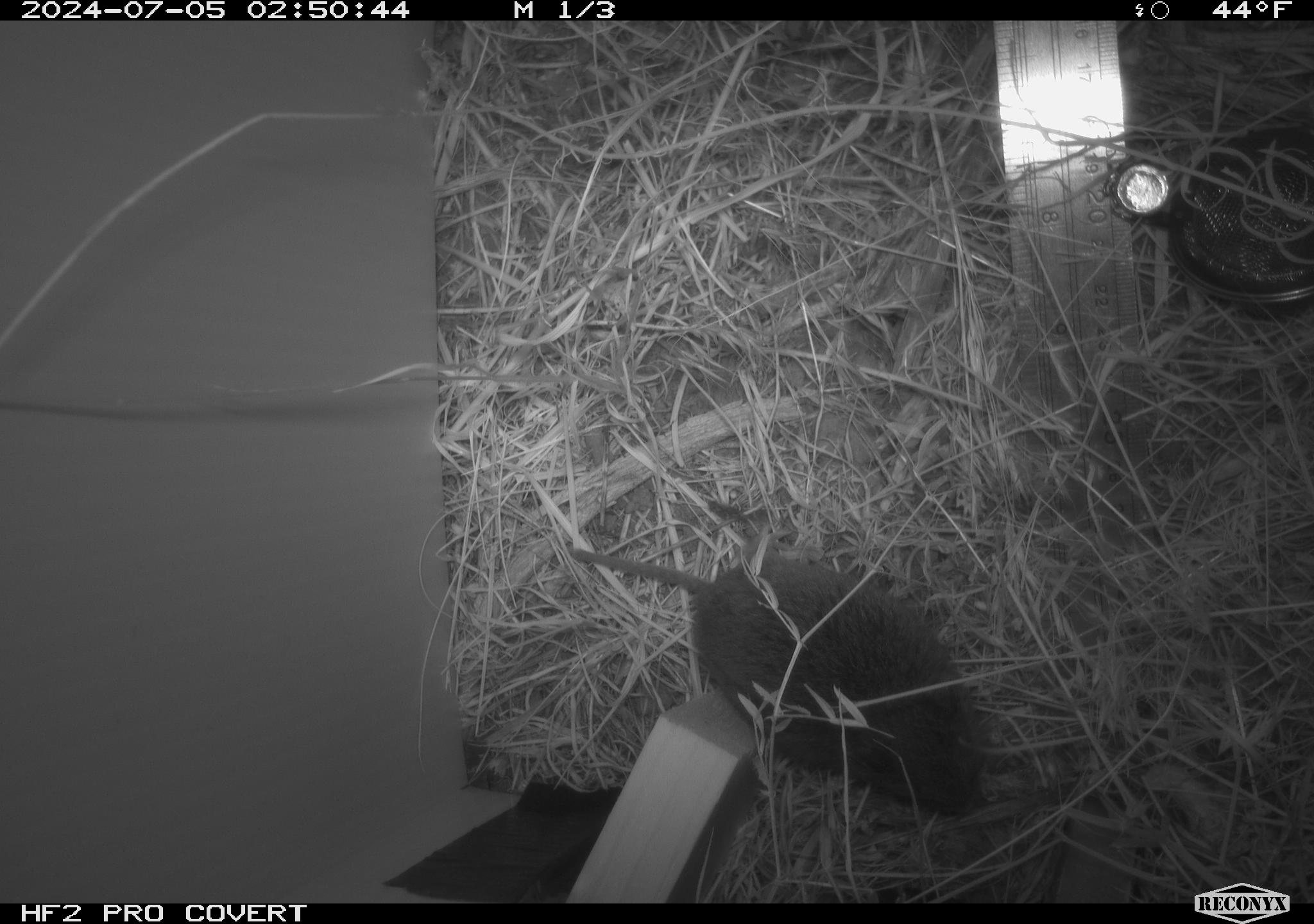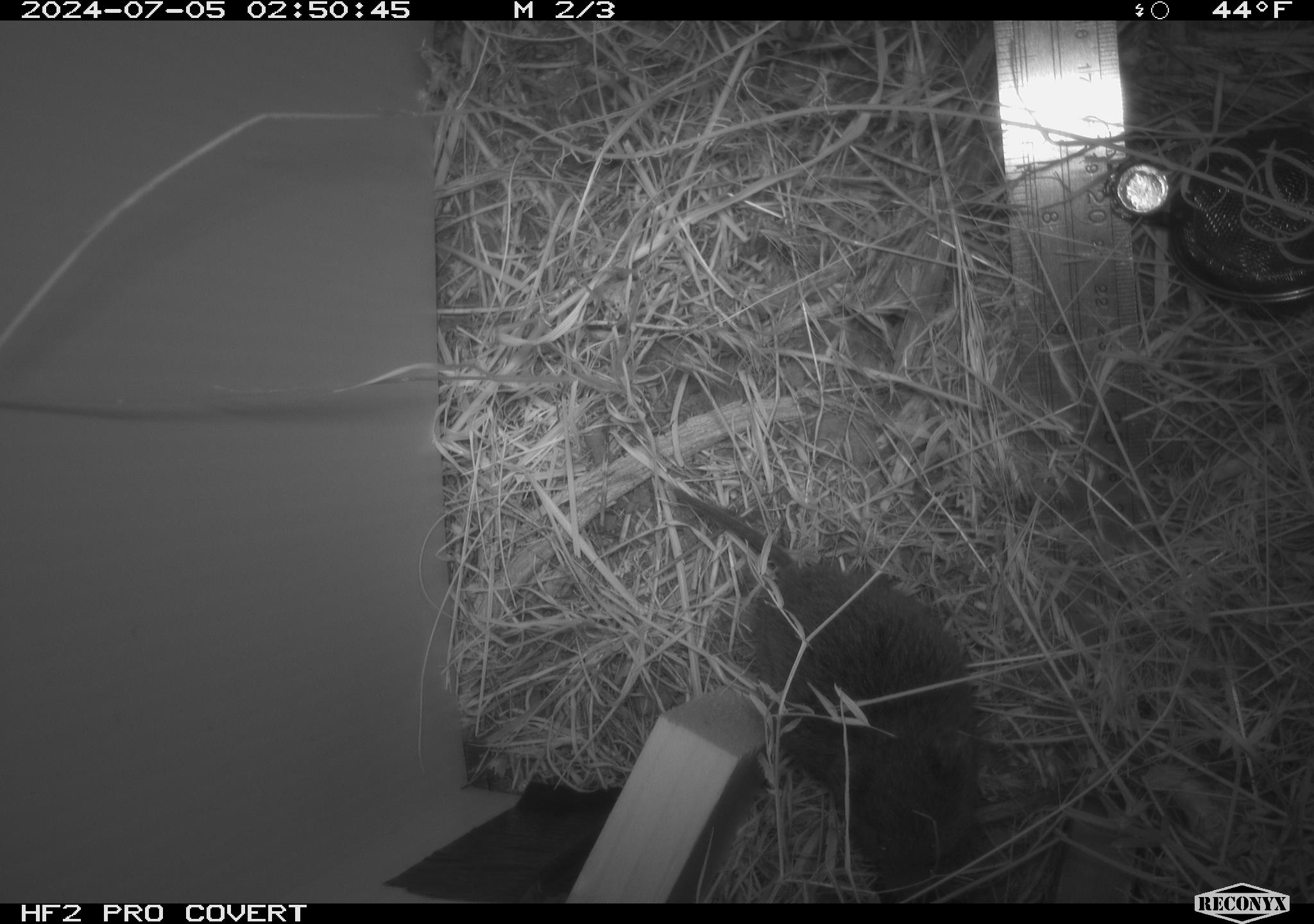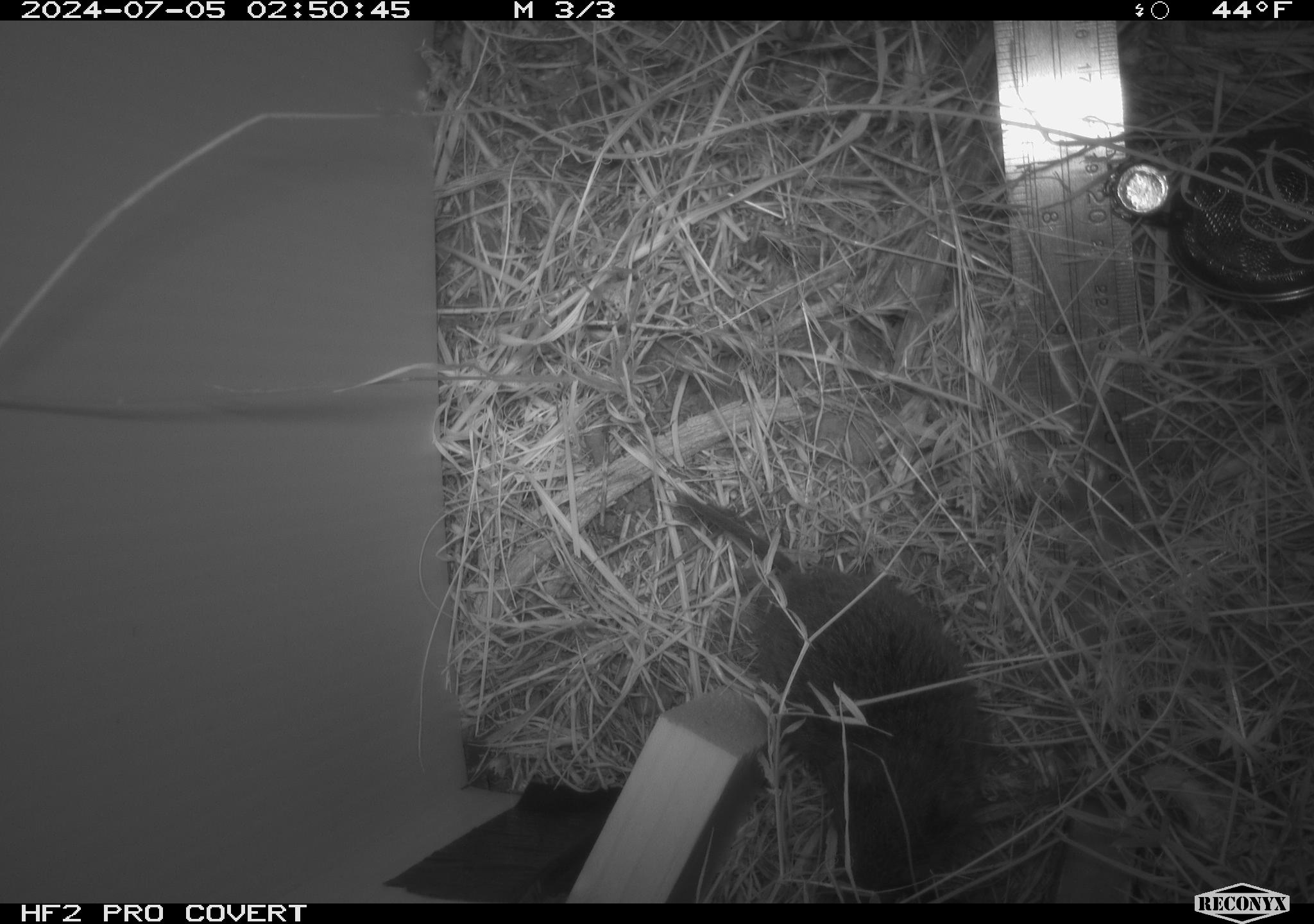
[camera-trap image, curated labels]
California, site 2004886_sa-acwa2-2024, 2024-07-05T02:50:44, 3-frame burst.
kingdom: Animalia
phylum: Chordata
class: Mammalia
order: Rodentia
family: Cricetidae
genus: Microtus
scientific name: Microtus californicus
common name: california vole